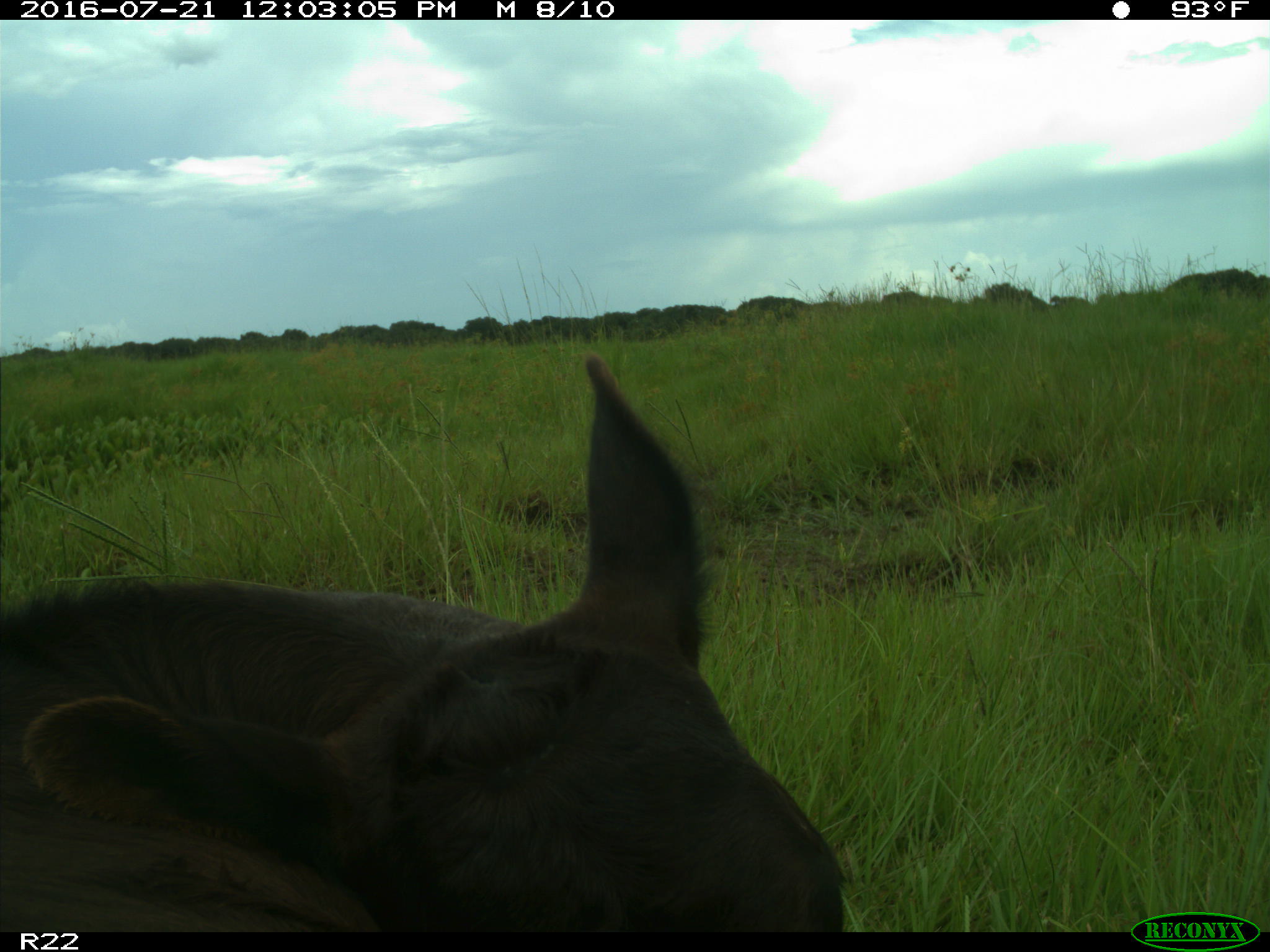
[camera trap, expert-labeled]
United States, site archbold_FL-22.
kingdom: Animalia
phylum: Chordata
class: Mammalia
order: Artiodactyla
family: Bovidae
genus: Bos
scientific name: Bos taurus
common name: domestic cow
Bos taurus (domestic cow).